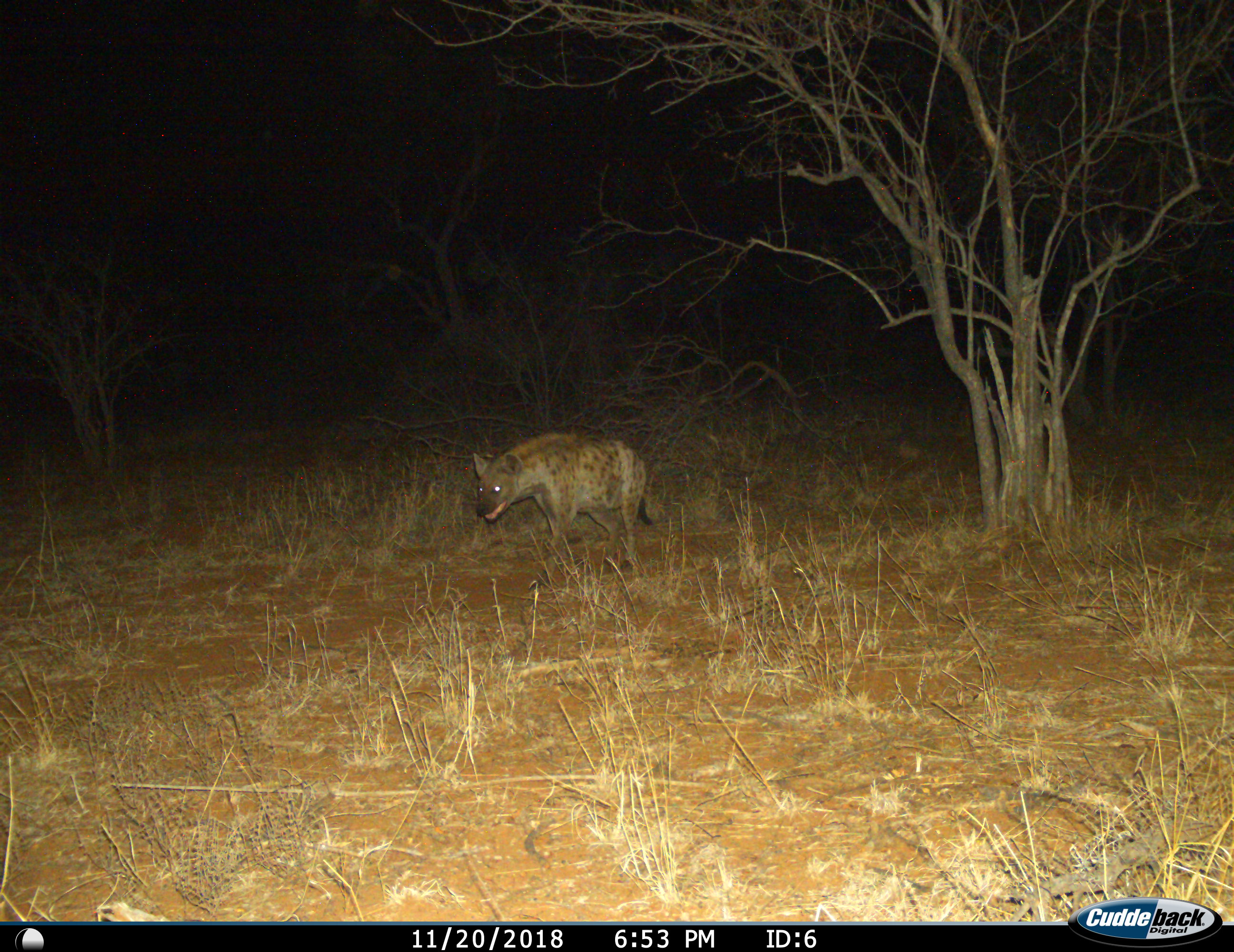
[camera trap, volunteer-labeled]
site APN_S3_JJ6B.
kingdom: Animalia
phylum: Chordata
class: Mammalia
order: Carnivora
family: Hyaenidae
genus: Crocuta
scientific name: Crocuta crocuta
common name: spotted hyena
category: hyenaspotted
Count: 1.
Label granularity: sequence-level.